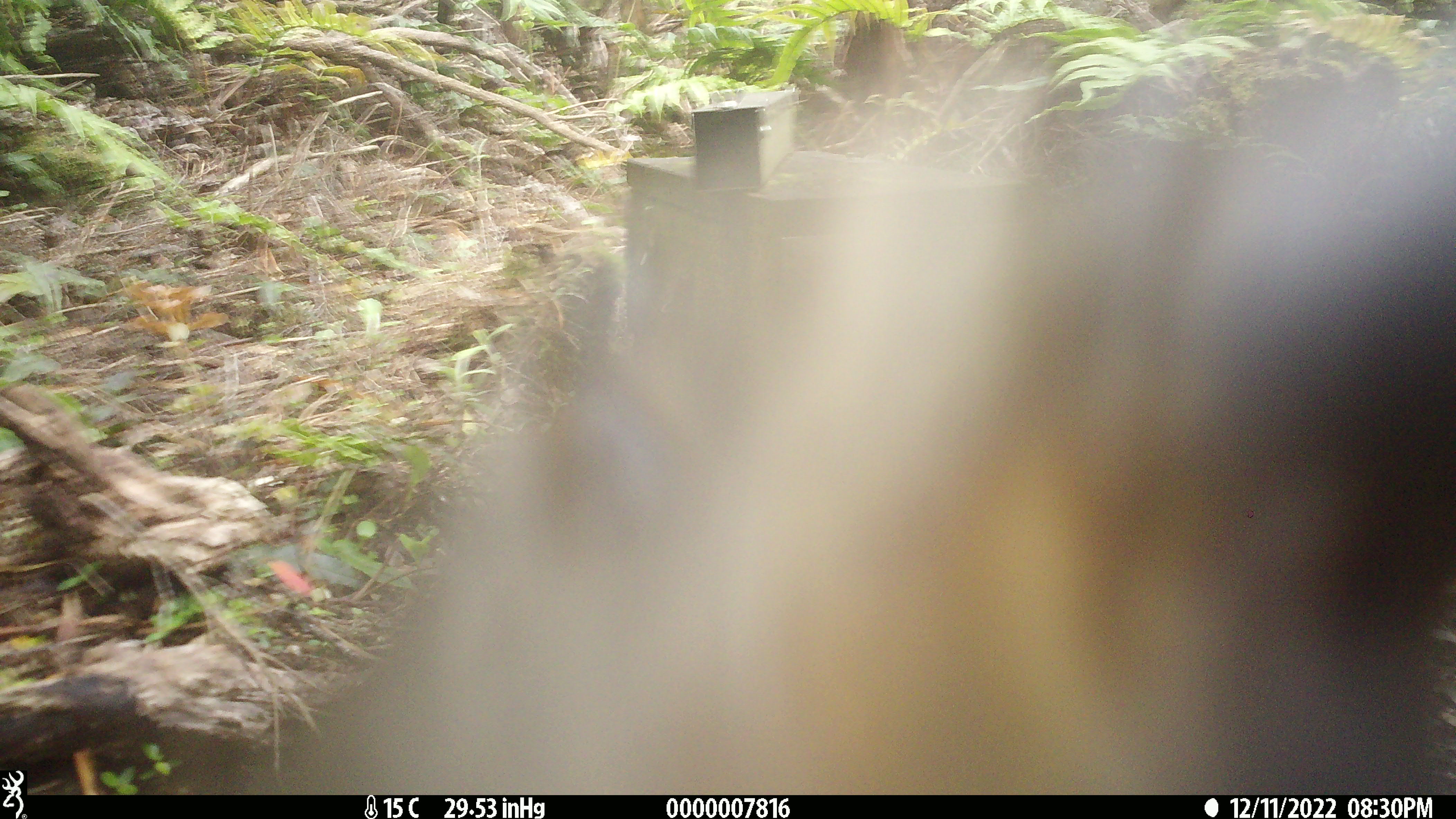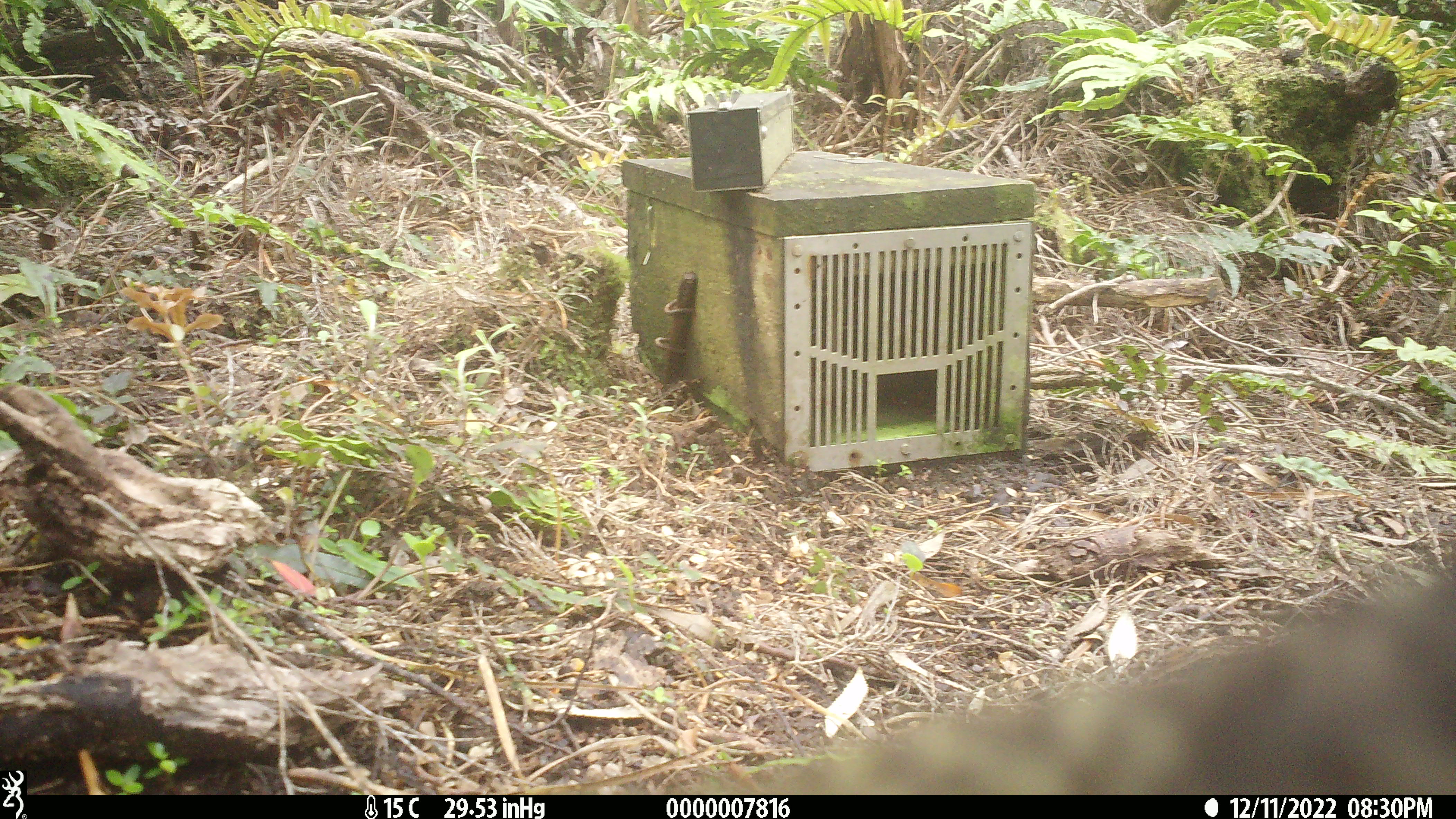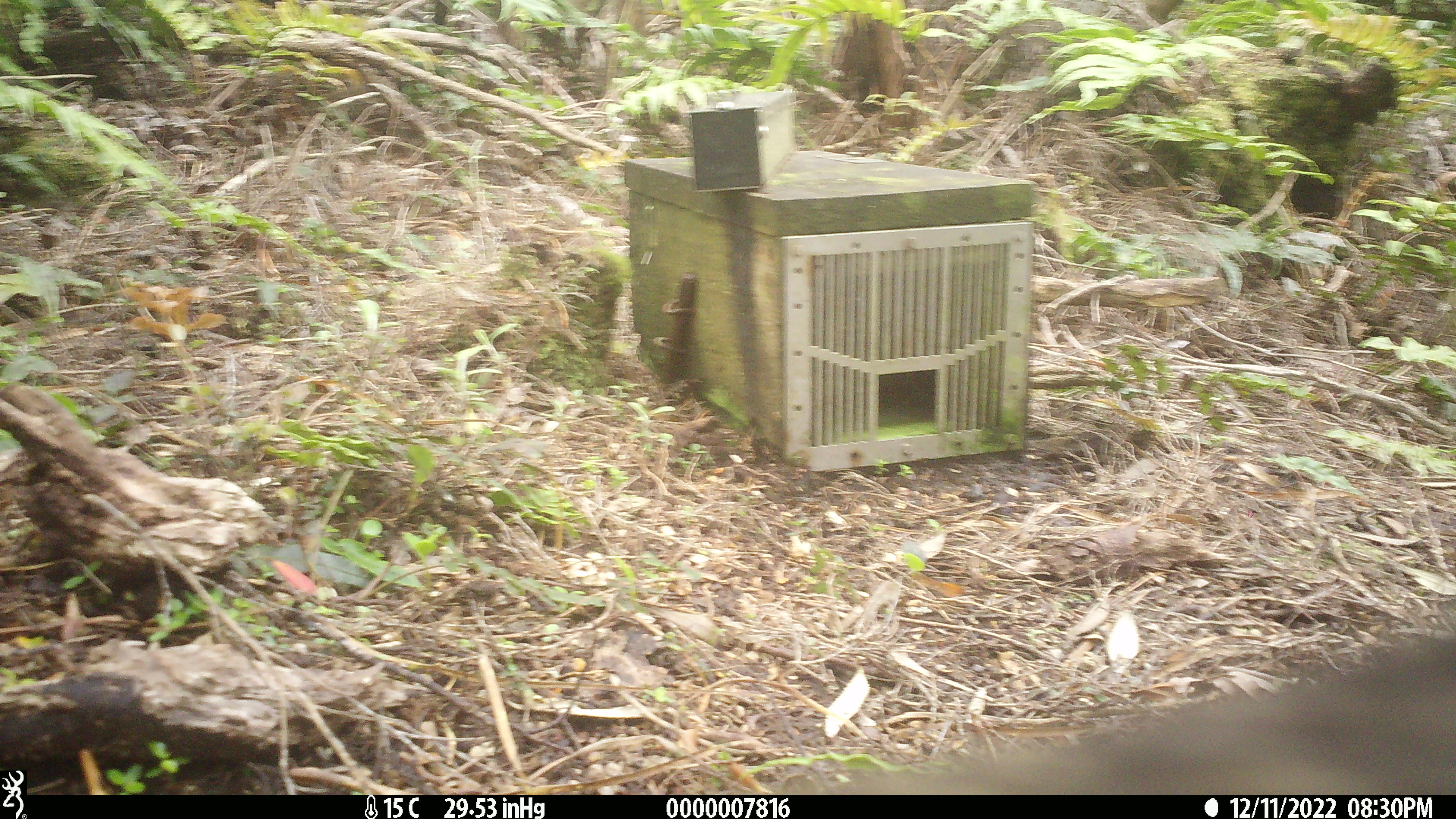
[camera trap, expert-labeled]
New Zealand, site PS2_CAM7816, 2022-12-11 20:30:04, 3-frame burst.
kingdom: Animalia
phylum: Chordata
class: Aves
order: Psittaciformes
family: Strigopidae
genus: Nestor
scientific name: Nestor notabilis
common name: kea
Kea (Nestor notabilis).